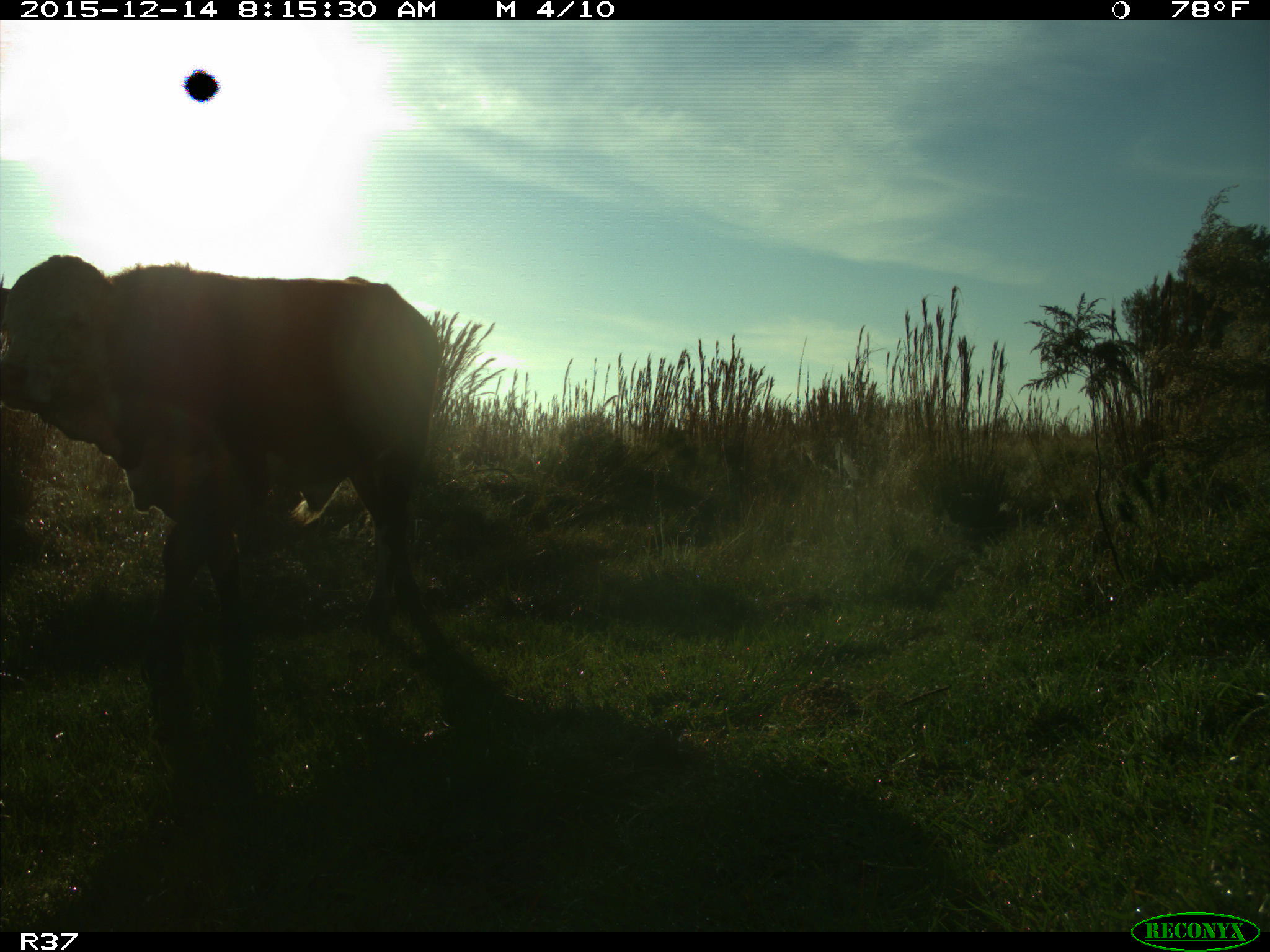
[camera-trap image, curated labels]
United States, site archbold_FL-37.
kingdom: Animalia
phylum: Chordata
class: Mammalia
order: Artiodactyla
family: Bovidae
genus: Bos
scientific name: Bos taurus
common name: domestic cow